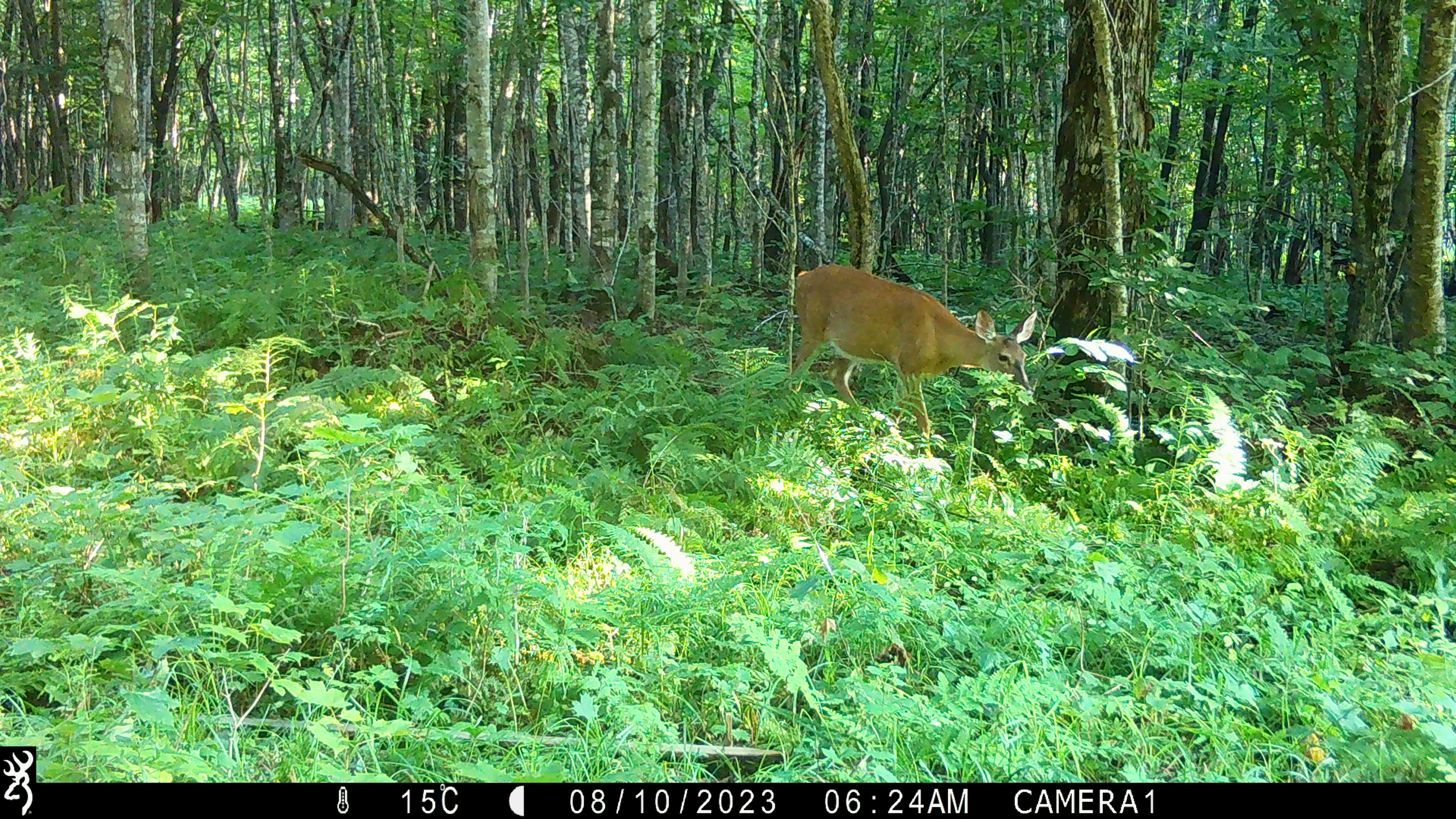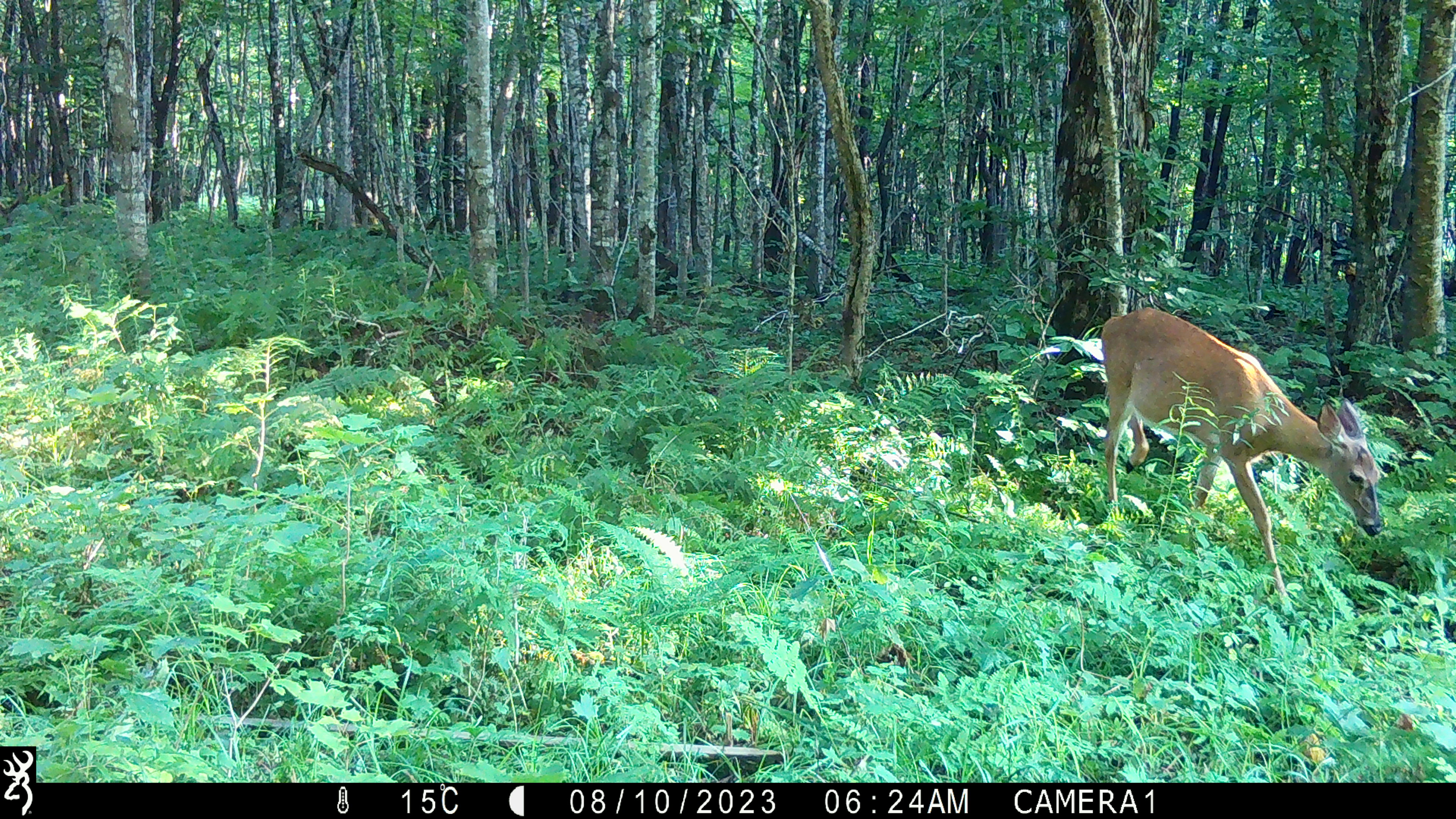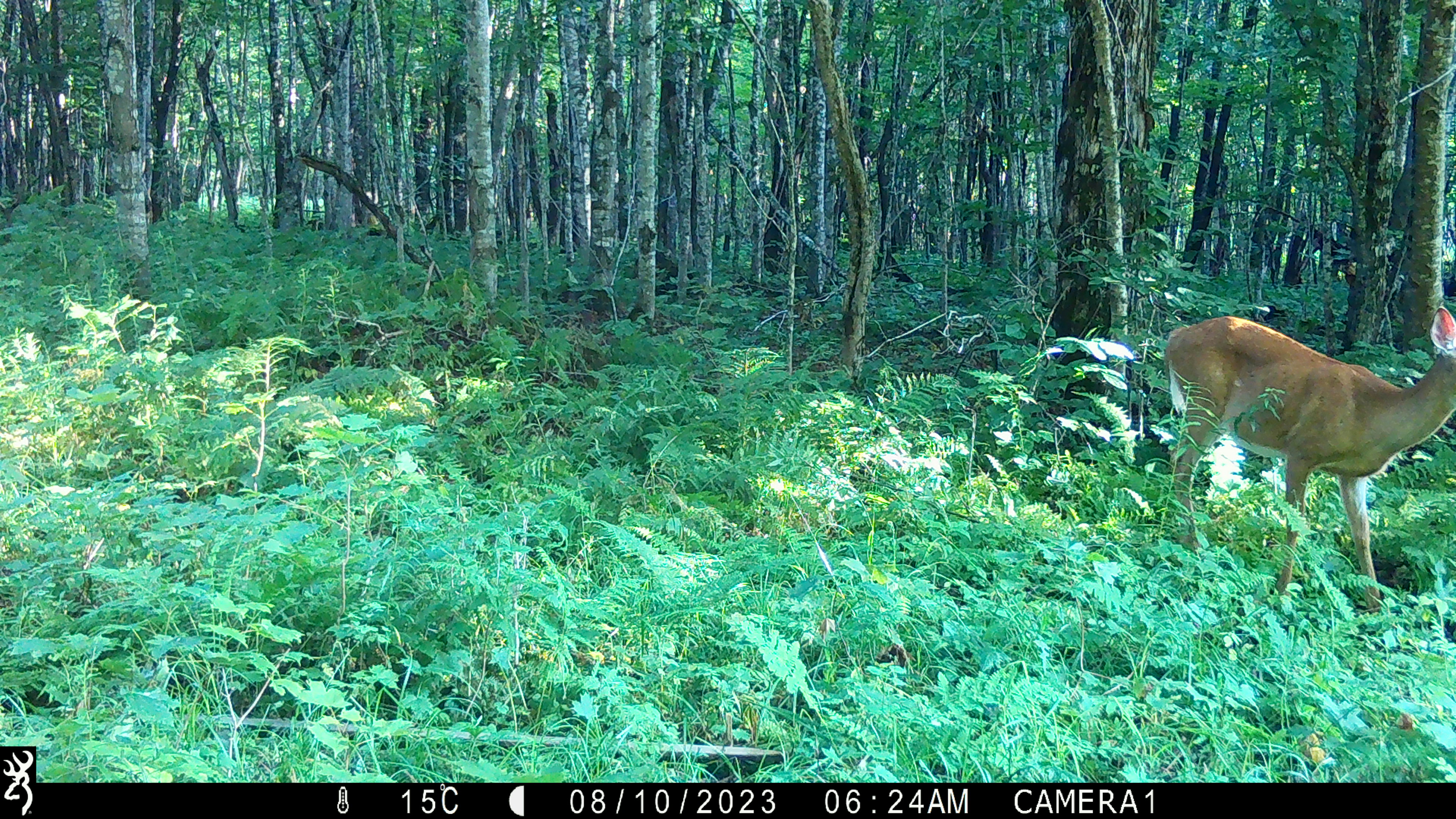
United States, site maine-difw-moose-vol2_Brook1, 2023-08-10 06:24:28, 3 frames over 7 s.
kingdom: Animalia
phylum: Chordata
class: Mammalia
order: Artiodactyla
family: Cervidae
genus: Odocoileus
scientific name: Odocoileus virginianus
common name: white-tailed deer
White-tailed deer (Odocoileus virginianus).